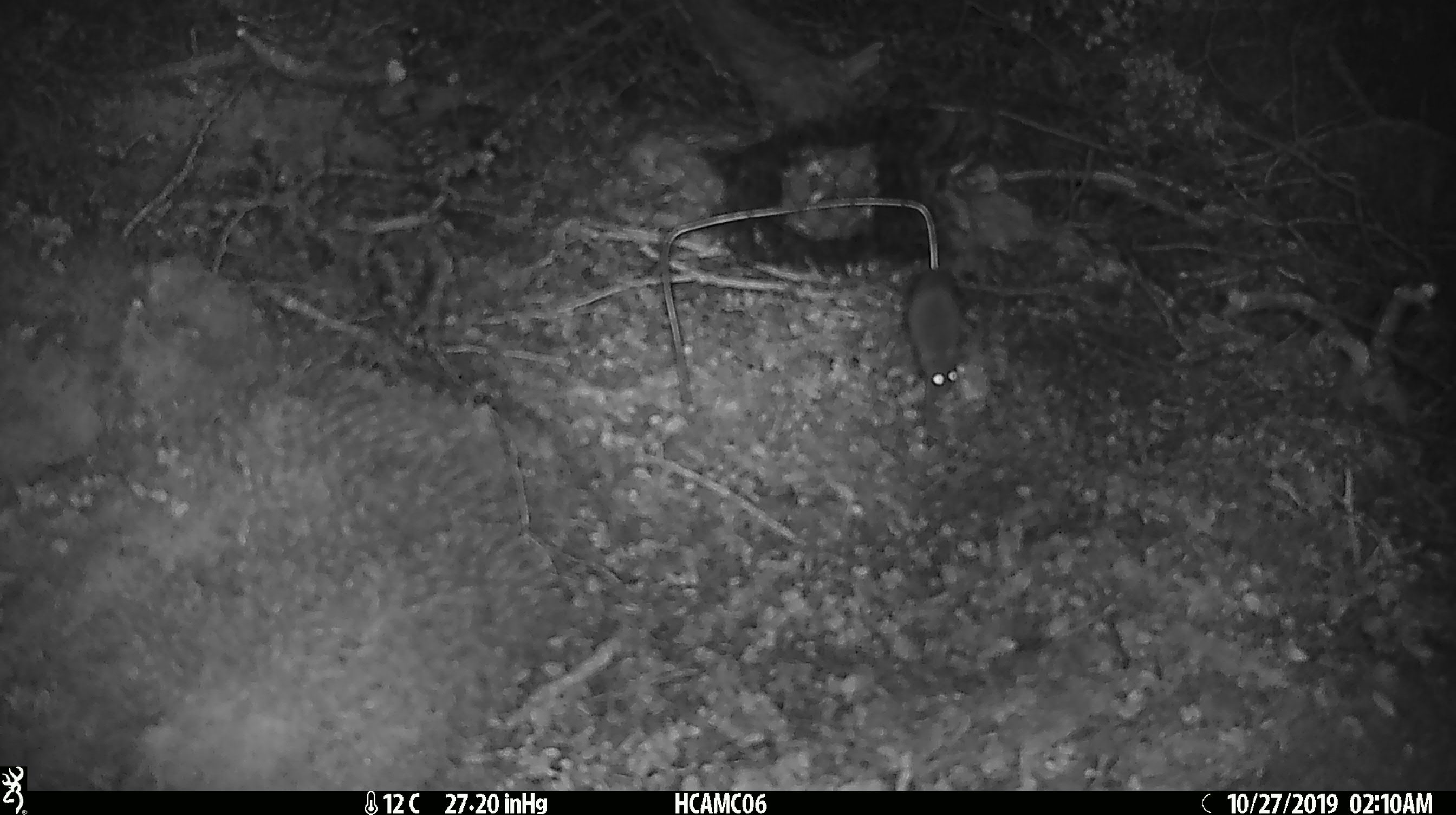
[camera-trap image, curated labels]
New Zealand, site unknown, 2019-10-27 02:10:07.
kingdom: Animalia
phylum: Chordata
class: Mammalia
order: Rodentia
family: Muridae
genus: Mus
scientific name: Mus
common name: mouse